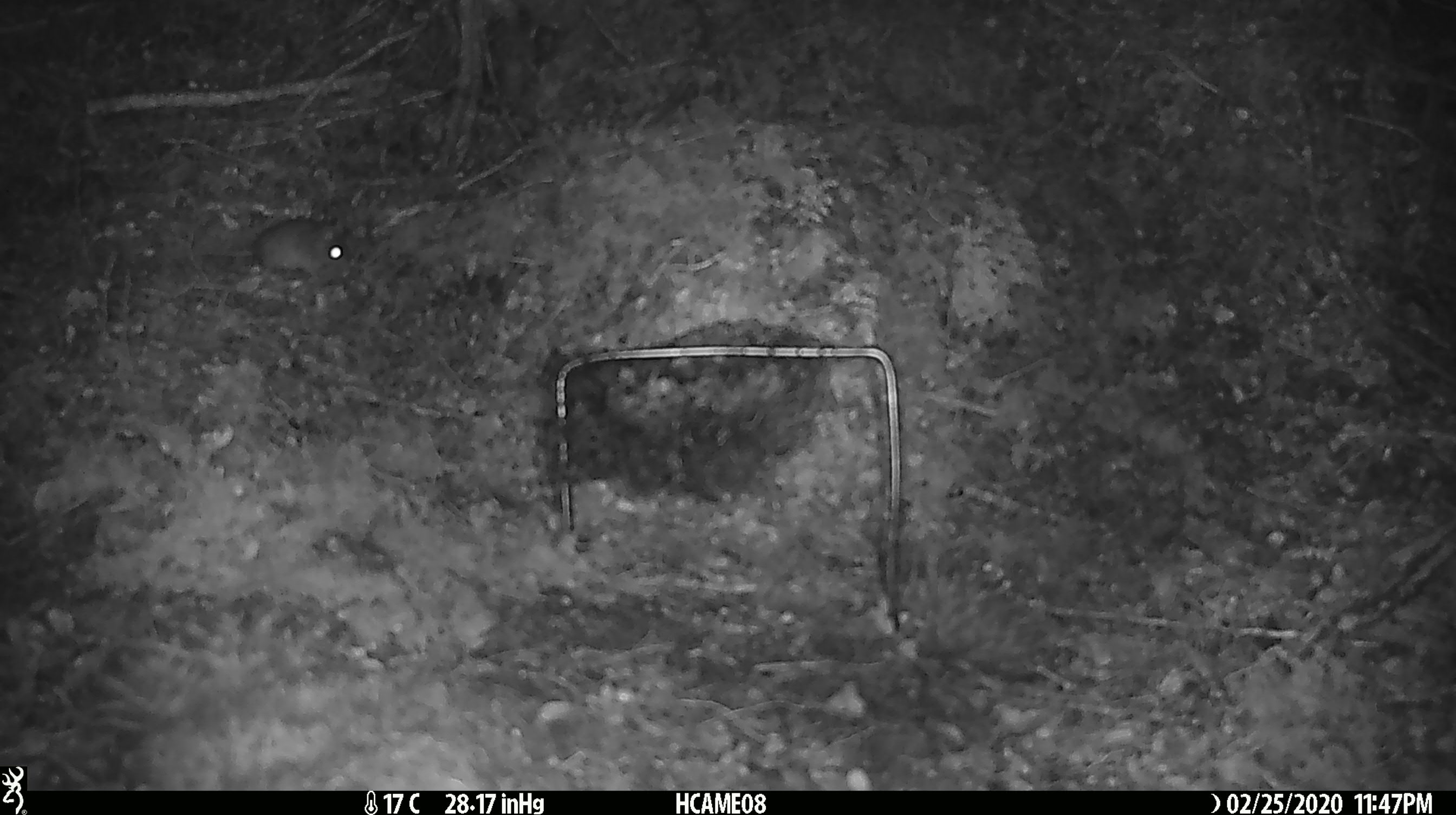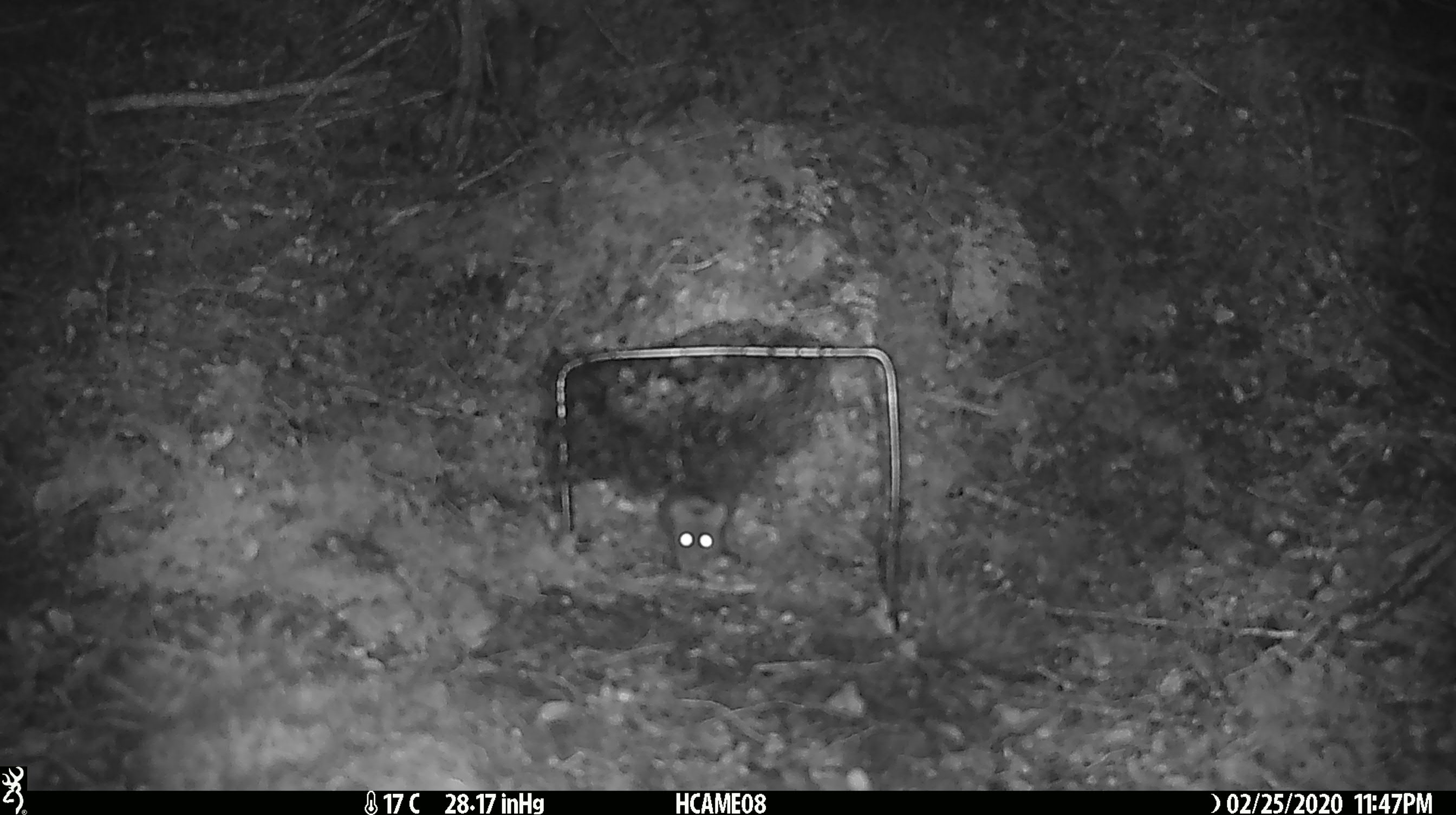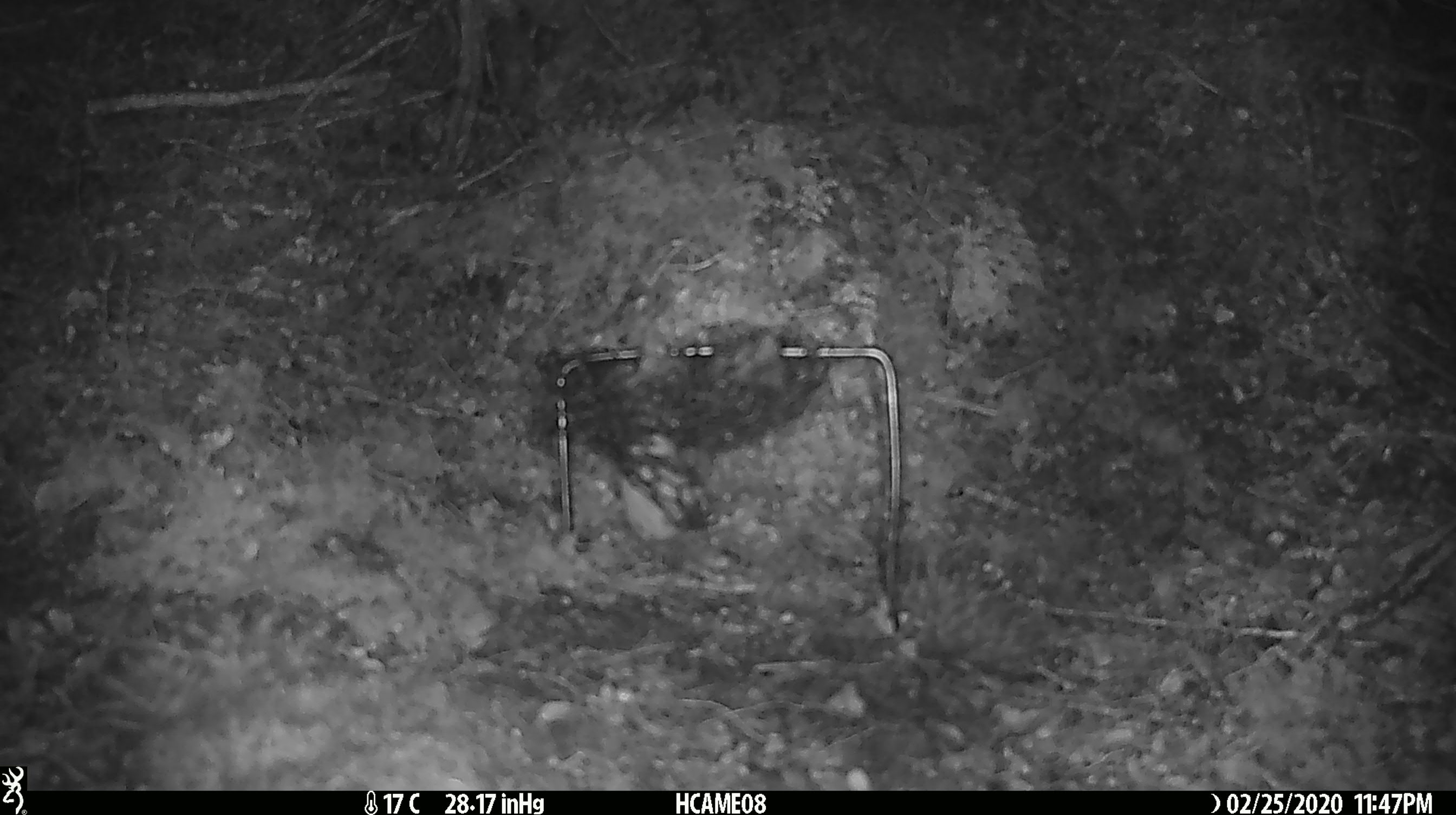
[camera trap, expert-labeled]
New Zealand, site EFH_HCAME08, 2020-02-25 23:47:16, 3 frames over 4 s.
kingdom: Animalia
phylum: Chordata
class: Mammalia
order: Rodentia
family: Muridae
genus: Mus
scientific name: Mus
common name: mouse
Mouse (Mus).